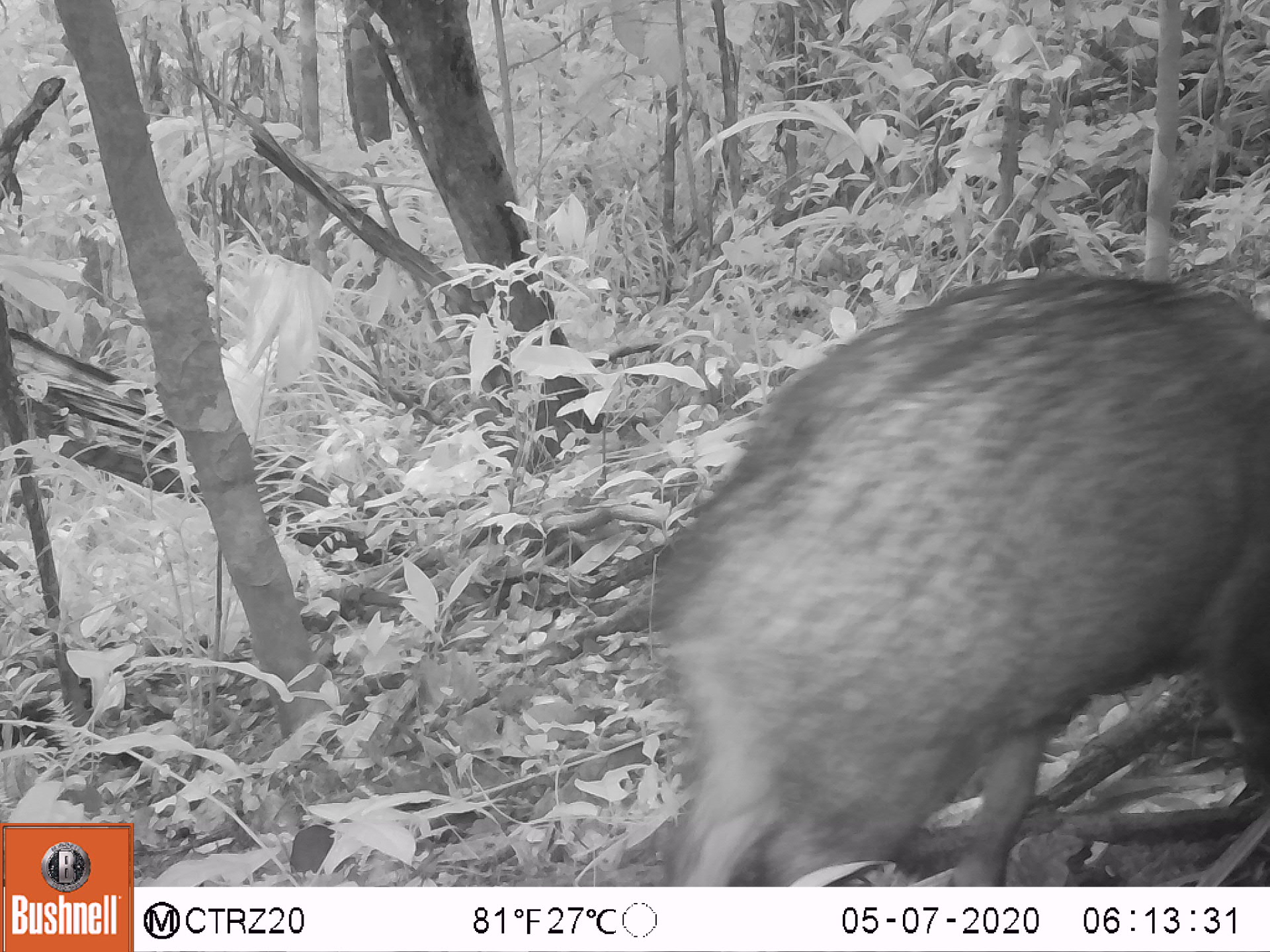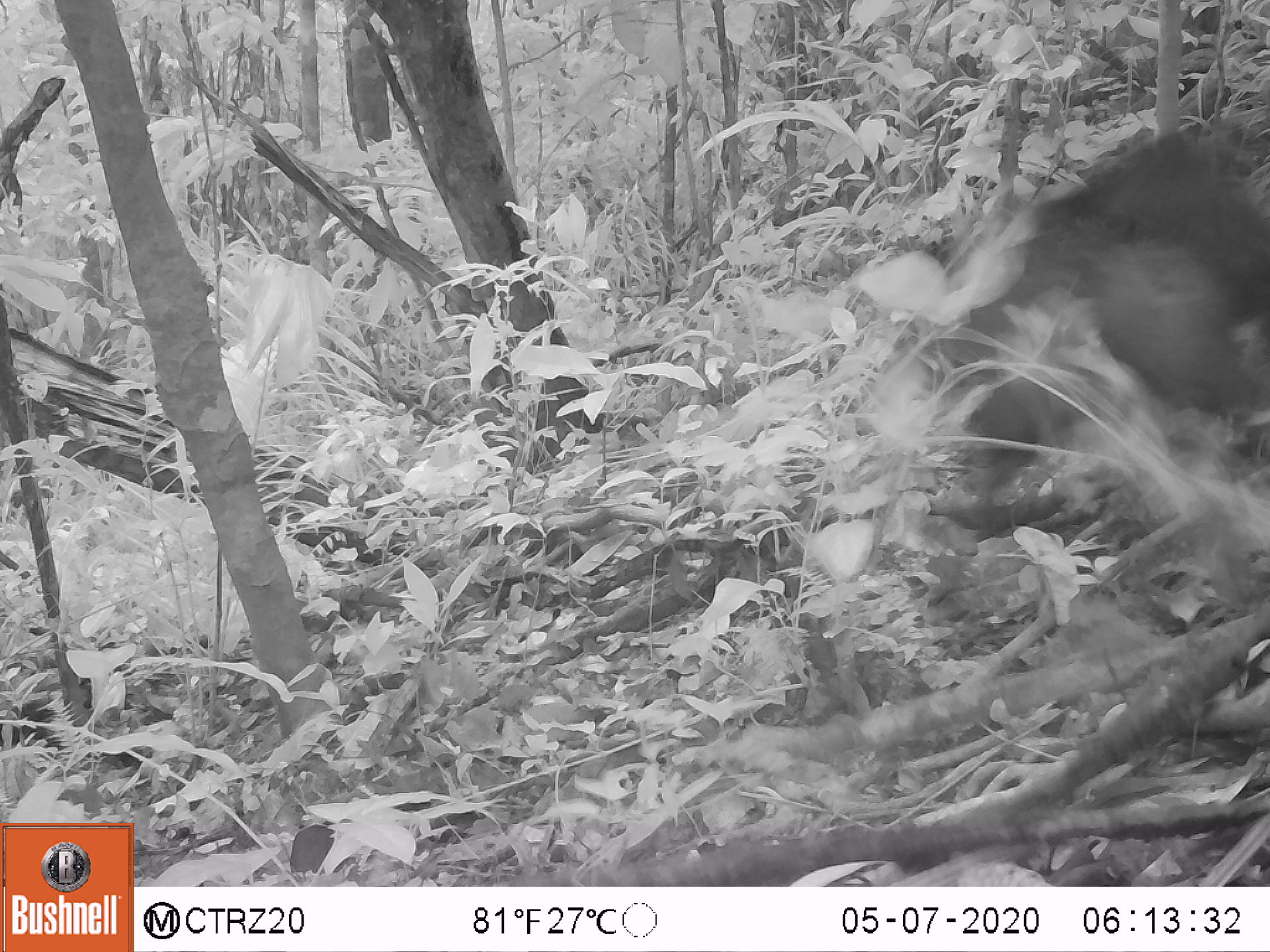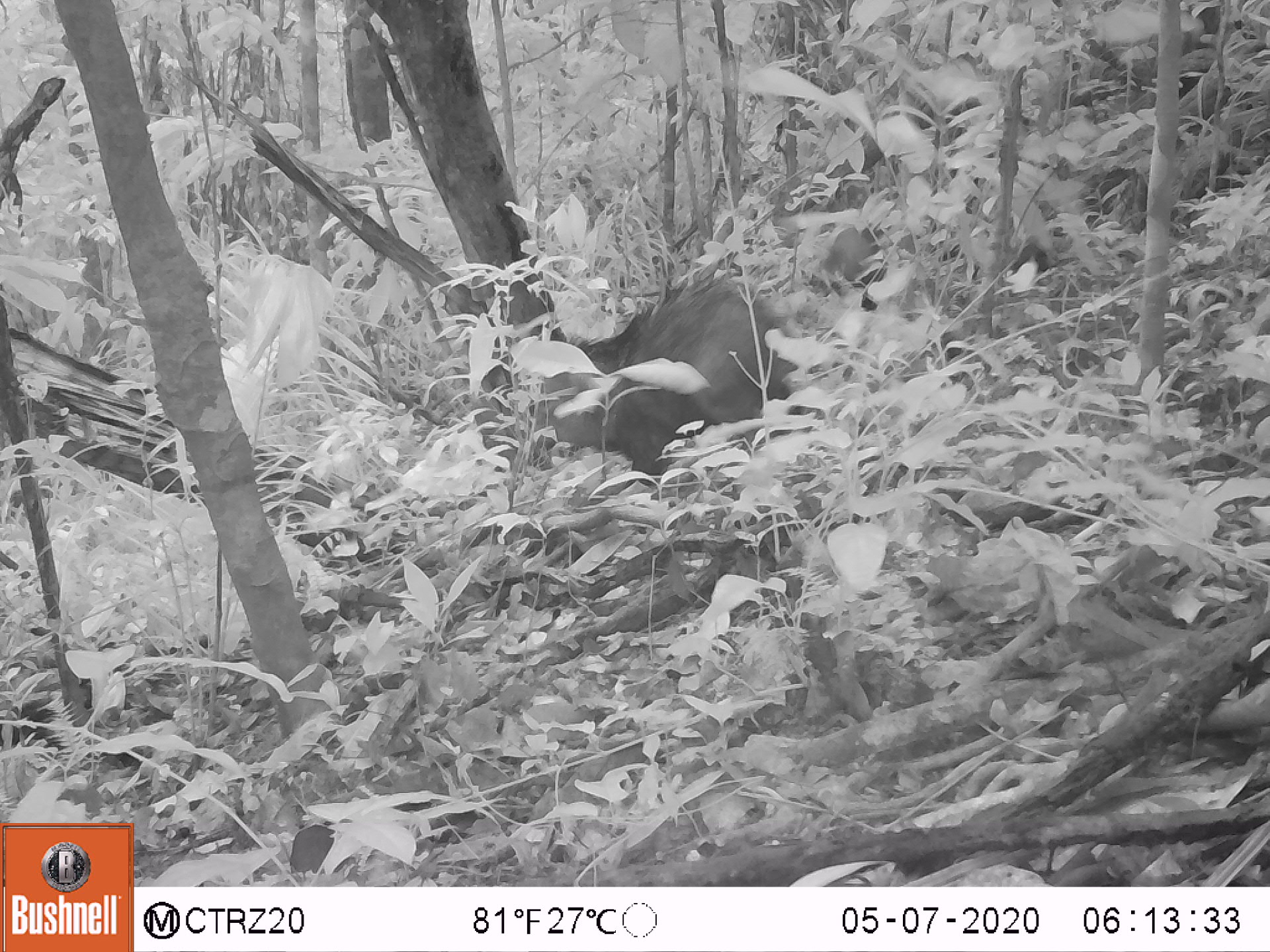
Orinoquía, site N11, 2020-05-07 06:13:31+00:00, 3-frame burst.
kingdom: Animalia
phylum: Chordata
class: Mammalia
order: Artiodactyla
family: Tayassuidae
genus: Pecari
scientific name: Pecari tajacu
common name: collared peccary